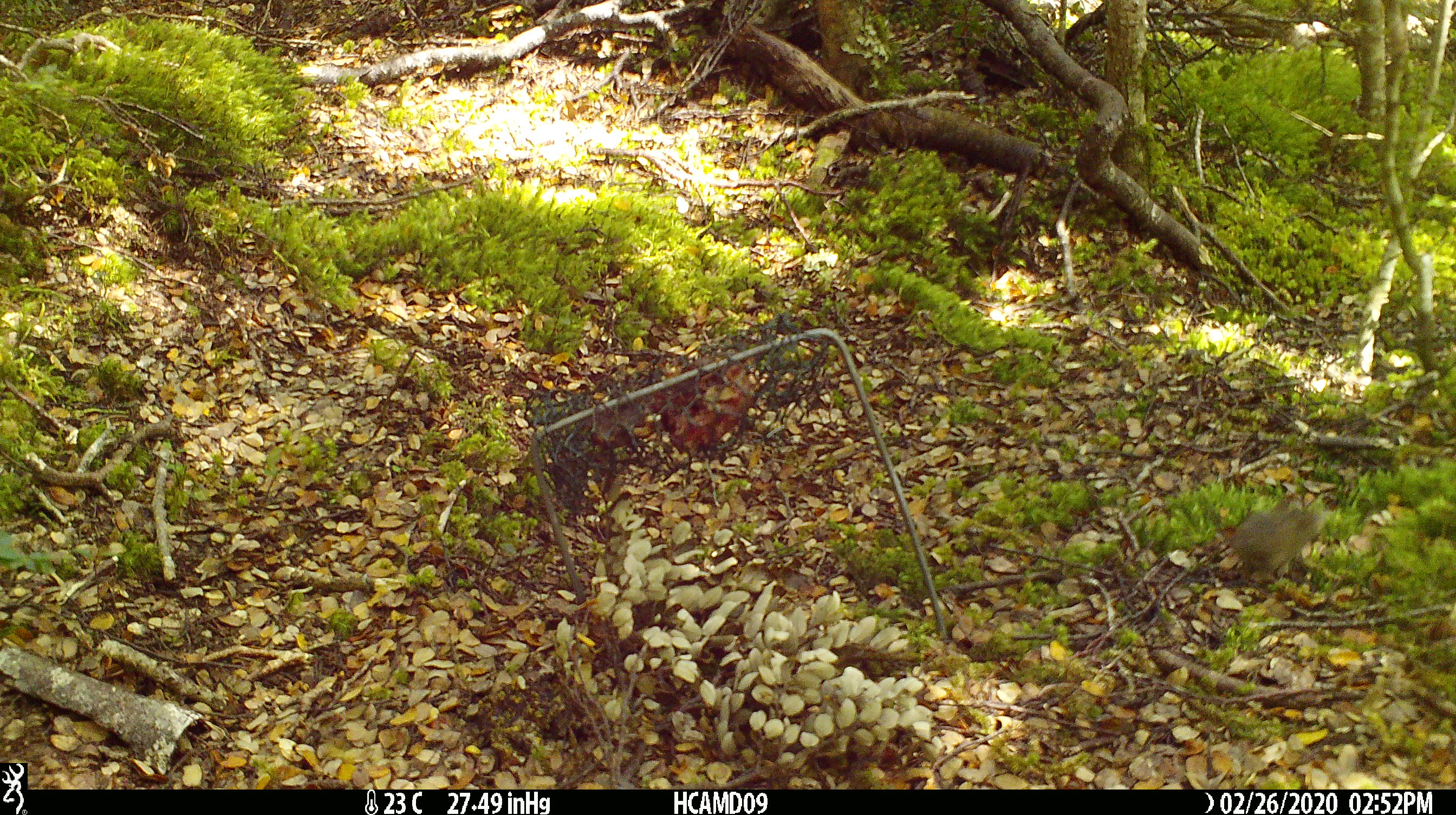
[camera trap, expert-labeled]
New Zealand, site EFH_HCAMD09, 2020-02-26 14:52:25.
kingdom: Animalia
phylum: Chordata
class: Mammalia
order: Rodentia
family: Muridae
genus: Mus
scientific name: Mus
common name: mouse